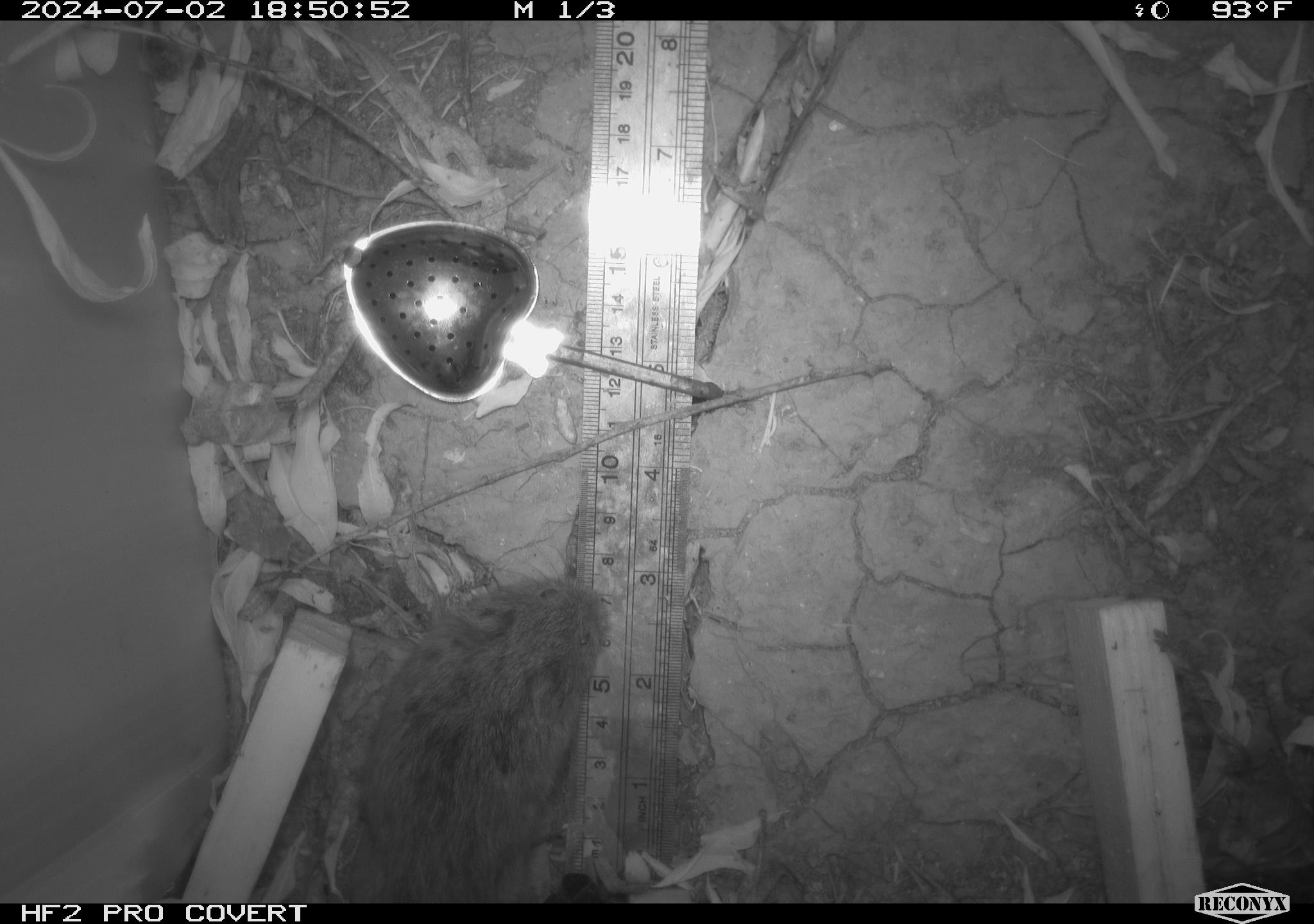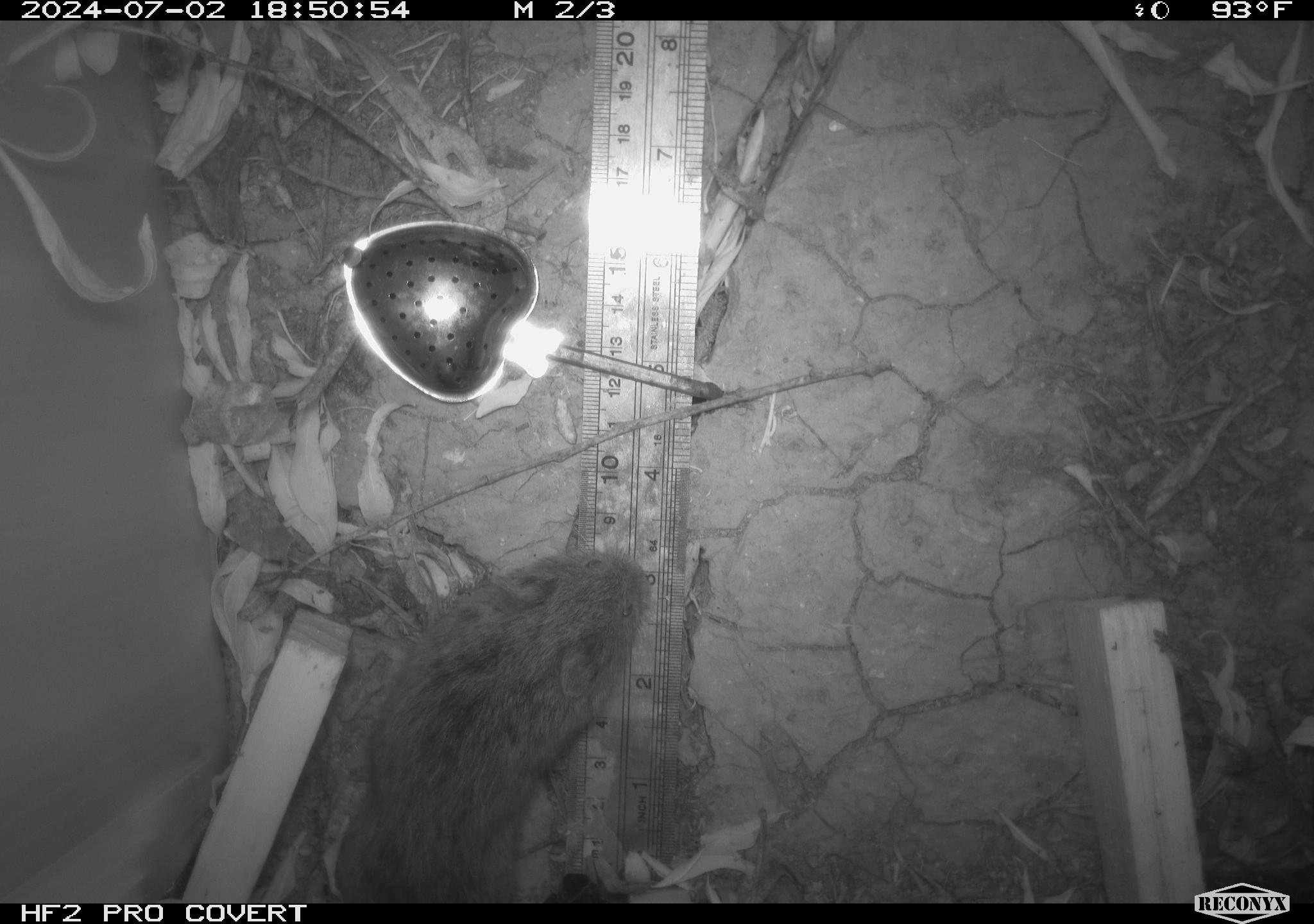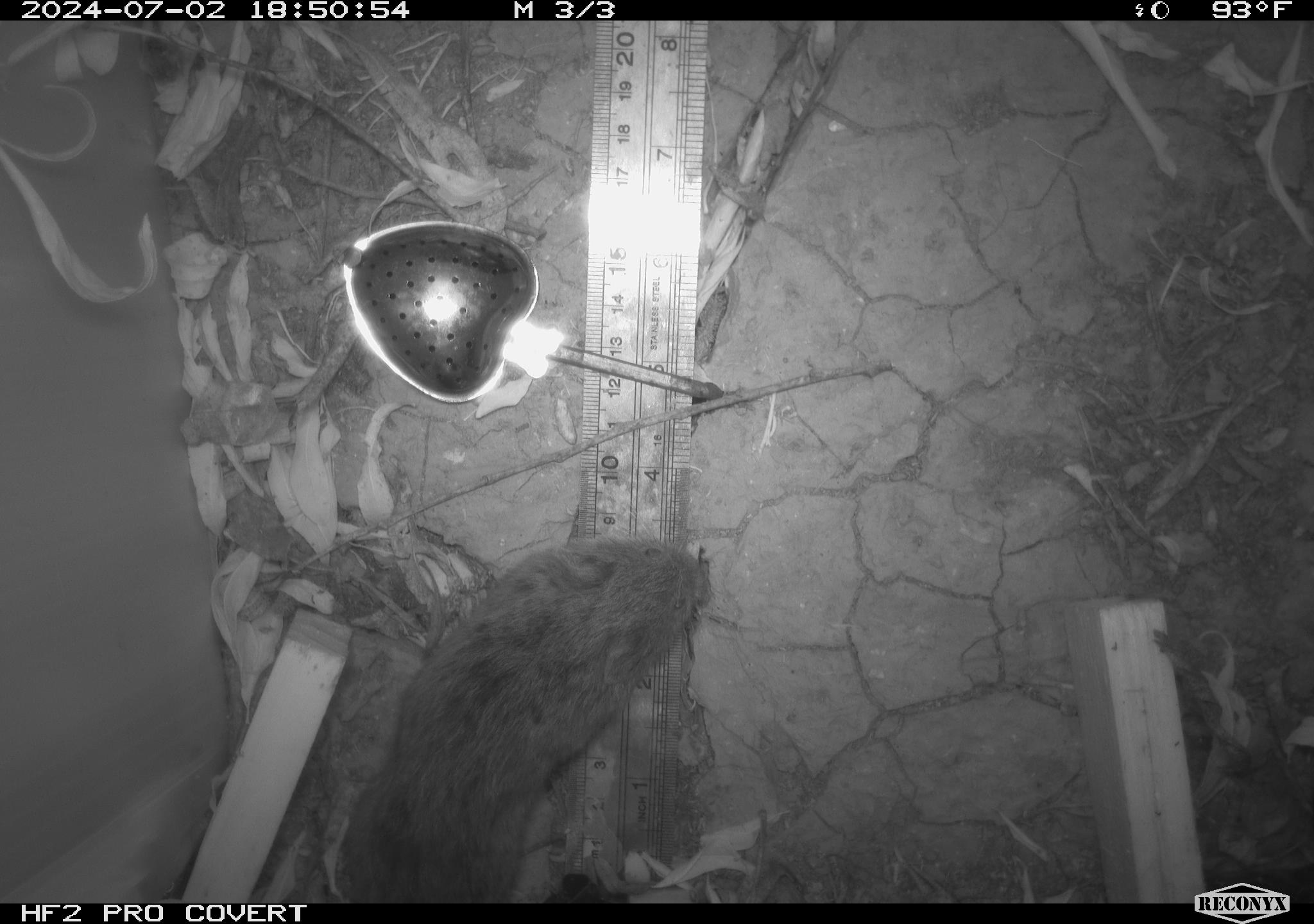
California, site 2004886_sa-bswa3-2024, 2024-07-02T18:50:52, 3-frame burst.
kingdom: Animalia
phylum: Chordata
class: Mammalia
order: Rodentia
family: Cricetidae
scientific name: Arvicolinae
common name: voles, lemmings, and muskrats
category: arvicolinae subfamily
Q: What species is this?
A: Arvicolinae subfamily (voles, lemmings, and muskrats) (Arvicolinae).